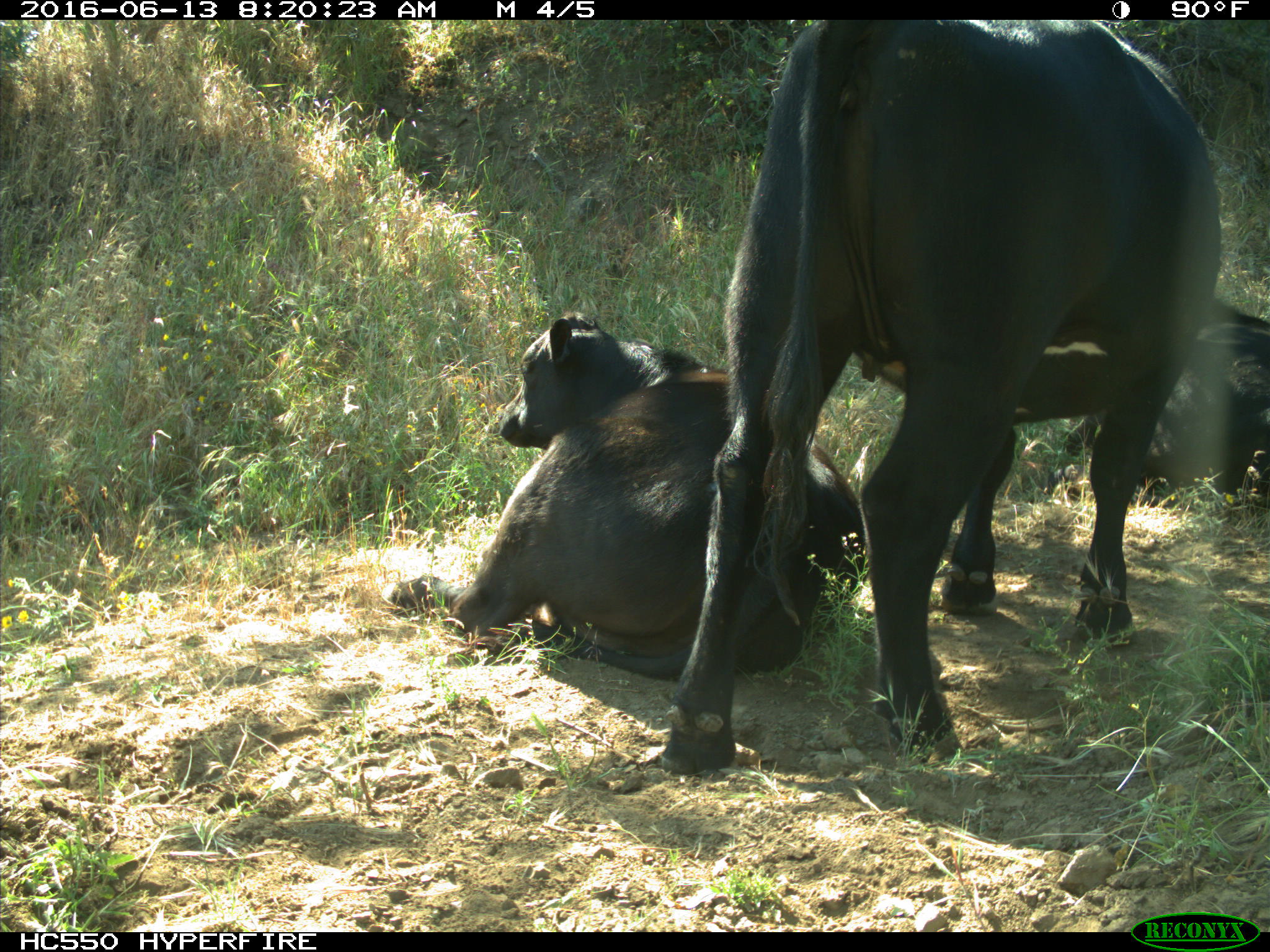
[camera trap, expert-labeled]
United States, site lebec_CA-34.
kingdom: Animalia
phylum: Chordata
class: Mammalia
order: Artiodactyla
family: Bovidae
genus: Bos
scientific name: Bos taurus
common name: domestic cow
Bos taurus (domestic cow).